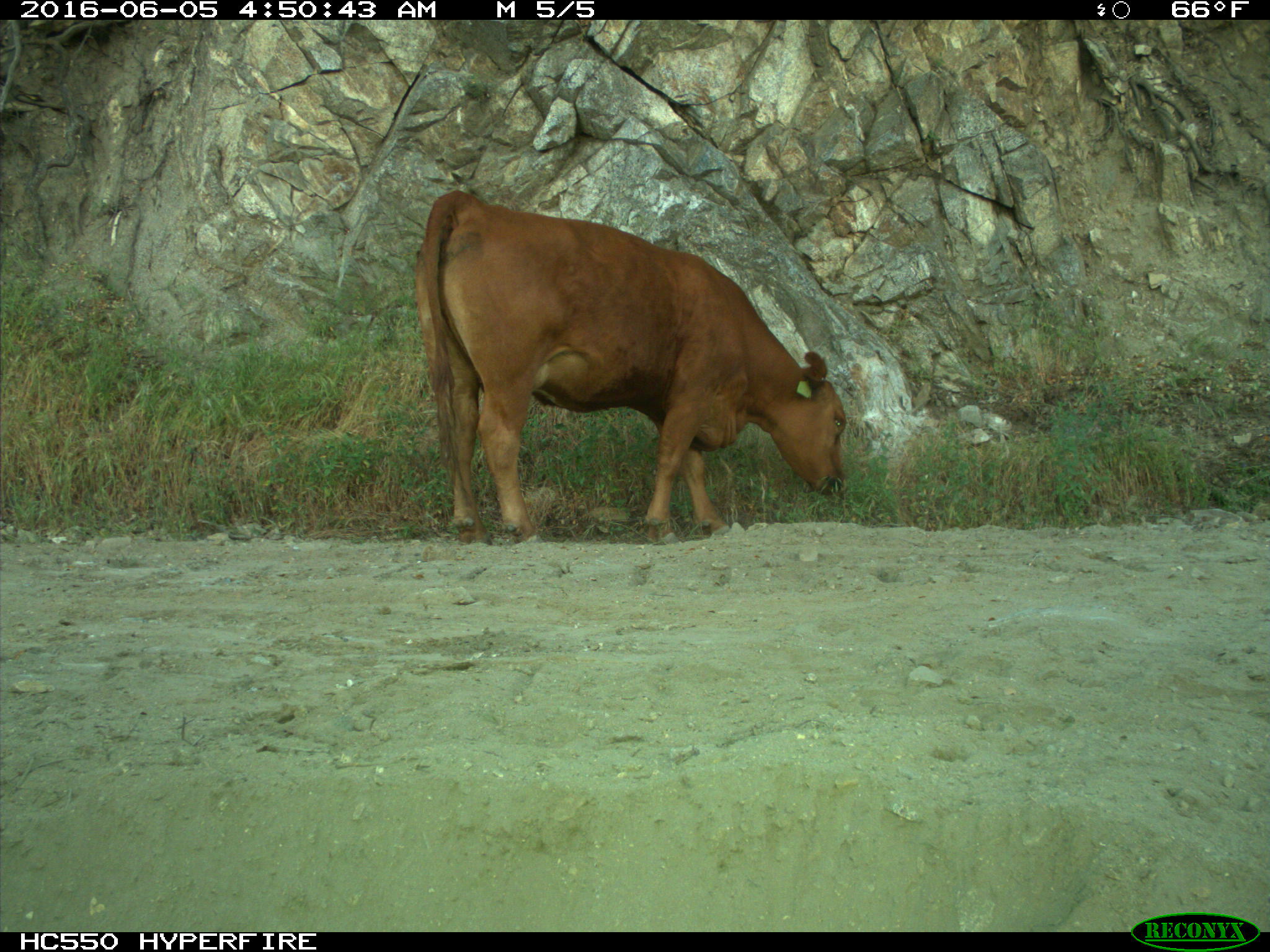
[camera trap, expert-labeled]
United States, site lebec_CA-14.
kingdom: Animalia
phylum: Chordata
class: Mammalia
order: Artiodactyla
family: Bovidae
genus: Bos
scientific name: Bos taurus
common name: domestic cow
Bos taurus (domestic cow).